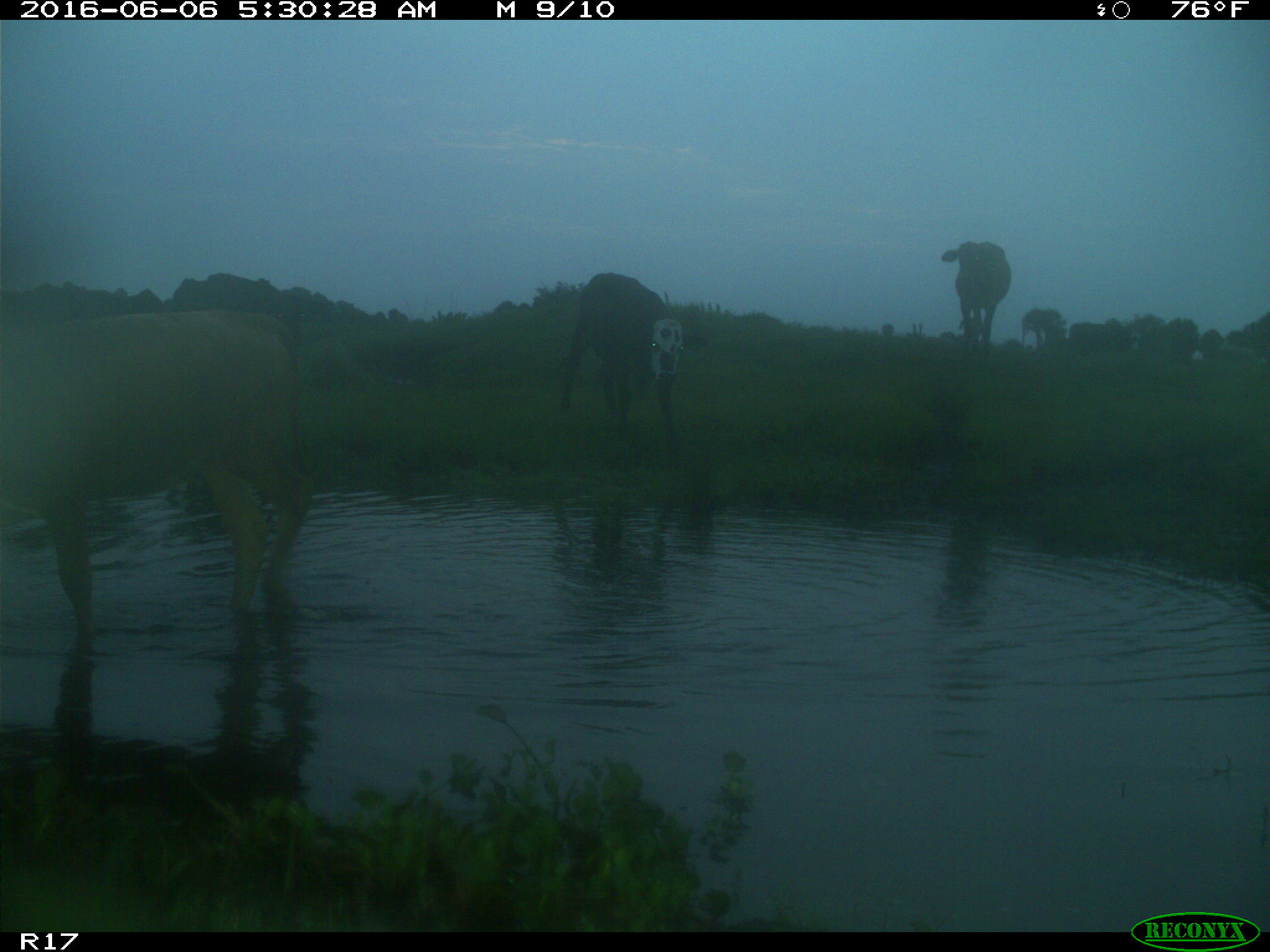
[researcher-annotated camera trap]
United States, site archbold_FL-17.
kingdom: Animalia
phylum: Chordata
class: Mammalia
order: Artiodactyla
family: Bovidae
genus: Bos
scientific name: Bos taurus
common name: domestic cow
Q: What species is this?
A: Bos taurus (domestic cow).